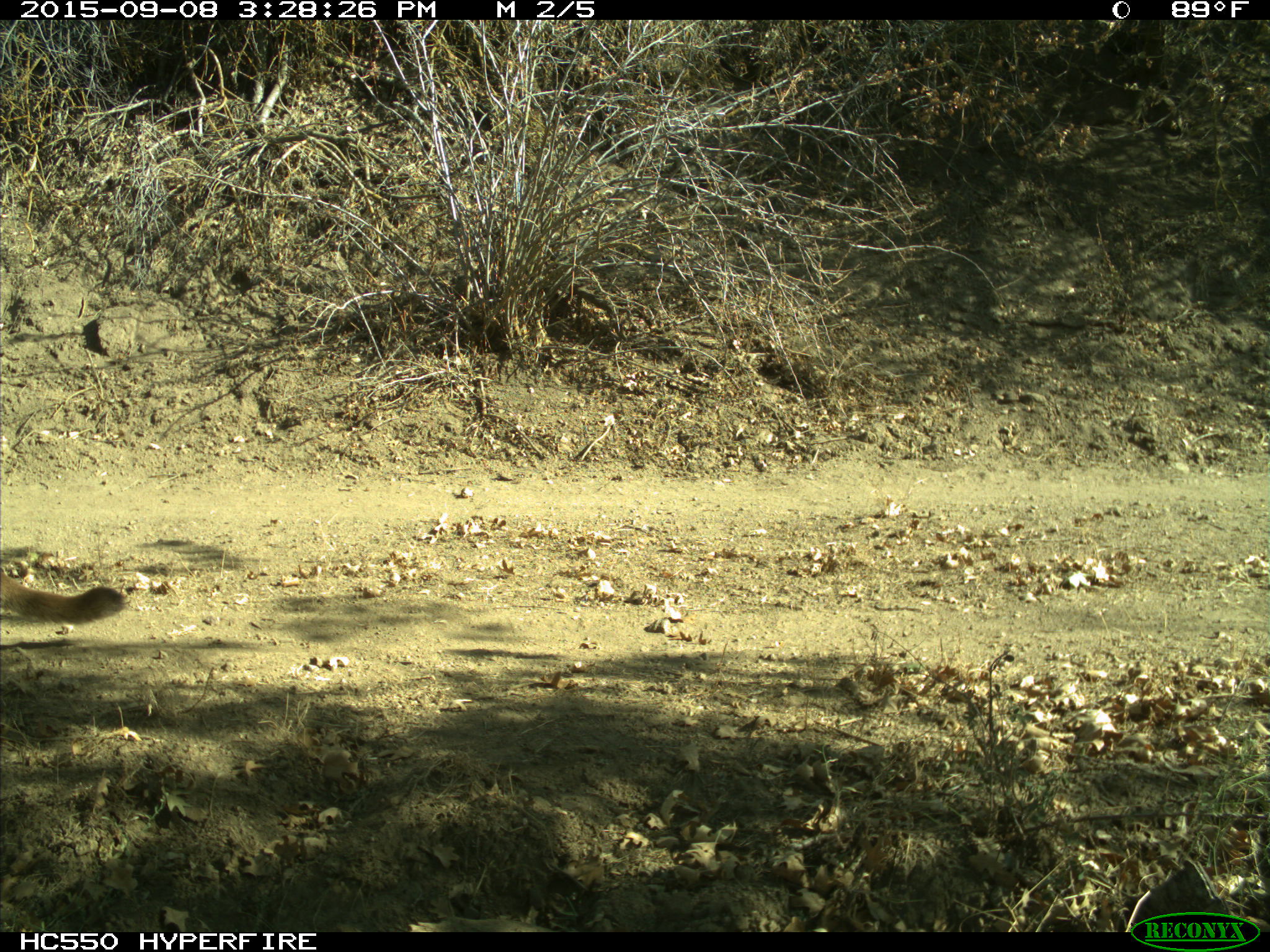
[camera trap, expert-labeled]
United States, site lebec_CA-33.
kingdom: Animalia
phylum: Chordata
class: Mammalia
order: Carnivora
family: Felidae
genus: Puma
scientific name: Puma concolor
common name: mountain lion